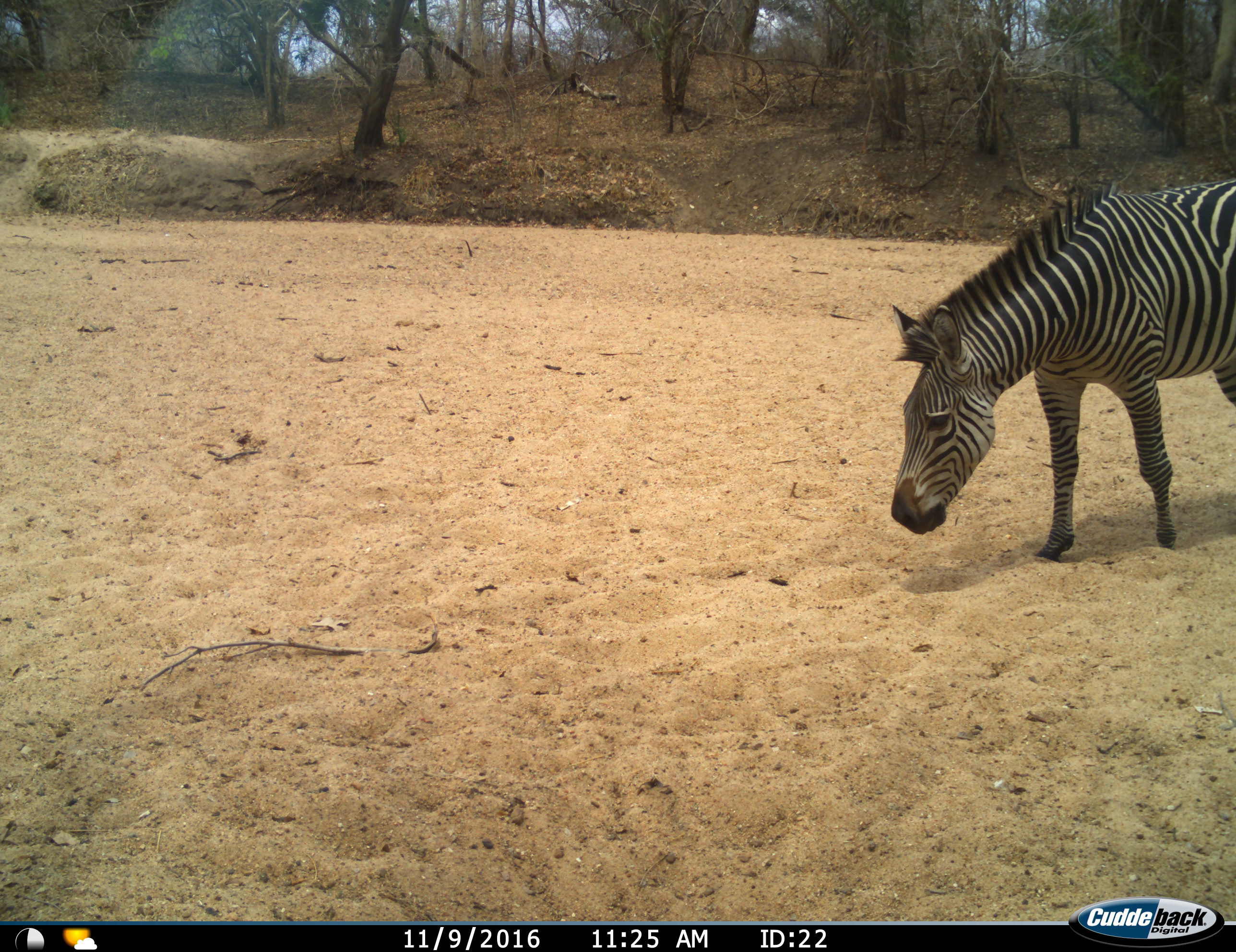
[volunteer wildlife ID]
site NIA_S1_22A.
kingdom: Animalia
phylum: Chordata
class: Mammalia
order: Perissodactyla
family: Equidae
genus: Equus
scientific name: Equus quagga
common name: plains zebra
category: zebraplains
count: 1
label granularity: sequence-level